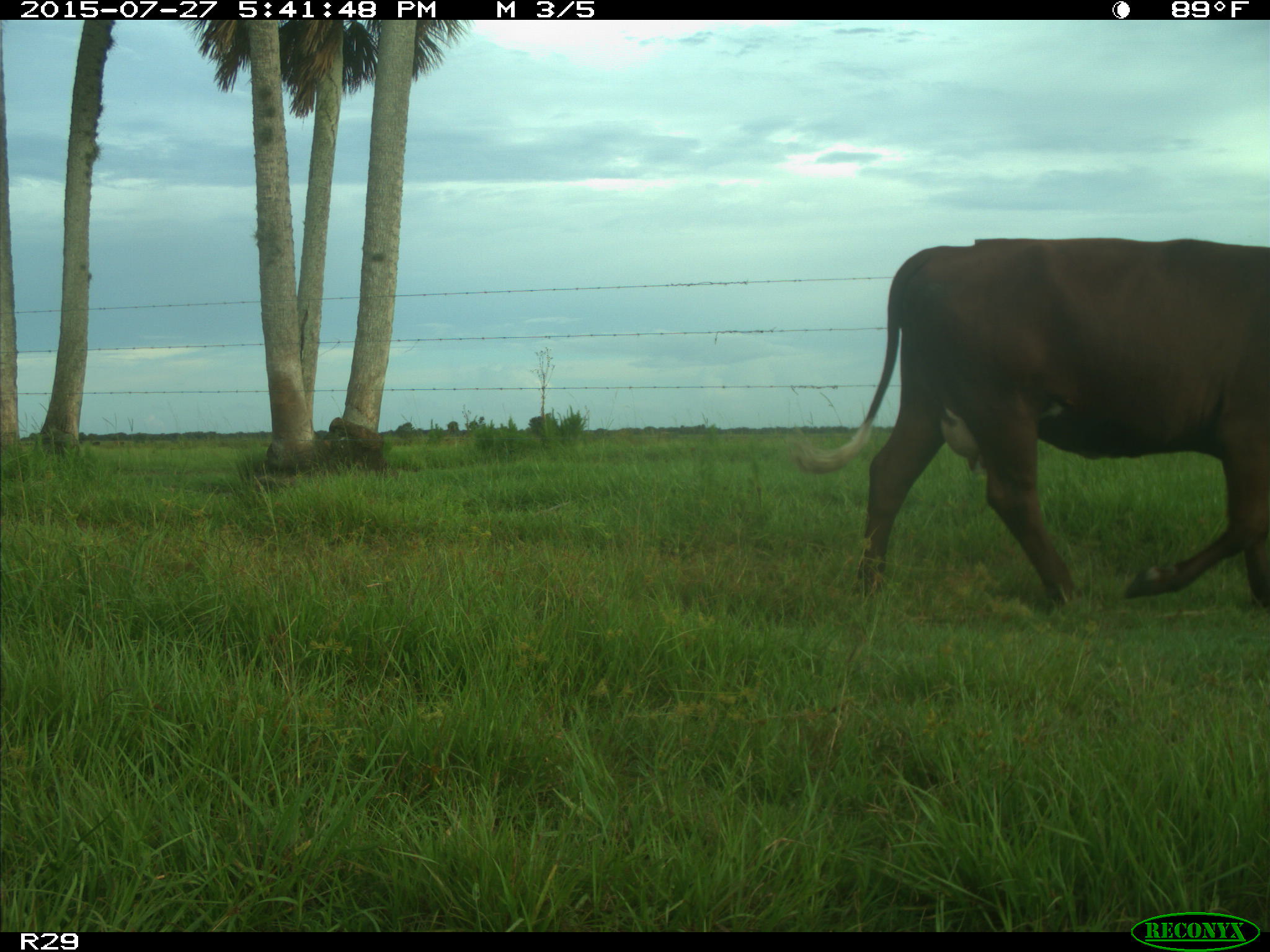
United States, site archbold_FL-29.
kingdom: Animalia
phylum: Chordata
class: Mammalia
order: Artiodactyla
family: Bovidae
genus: Bos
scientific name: Bos taurus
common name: domestic cow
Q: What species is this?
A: Bos taurus (domestic cow).